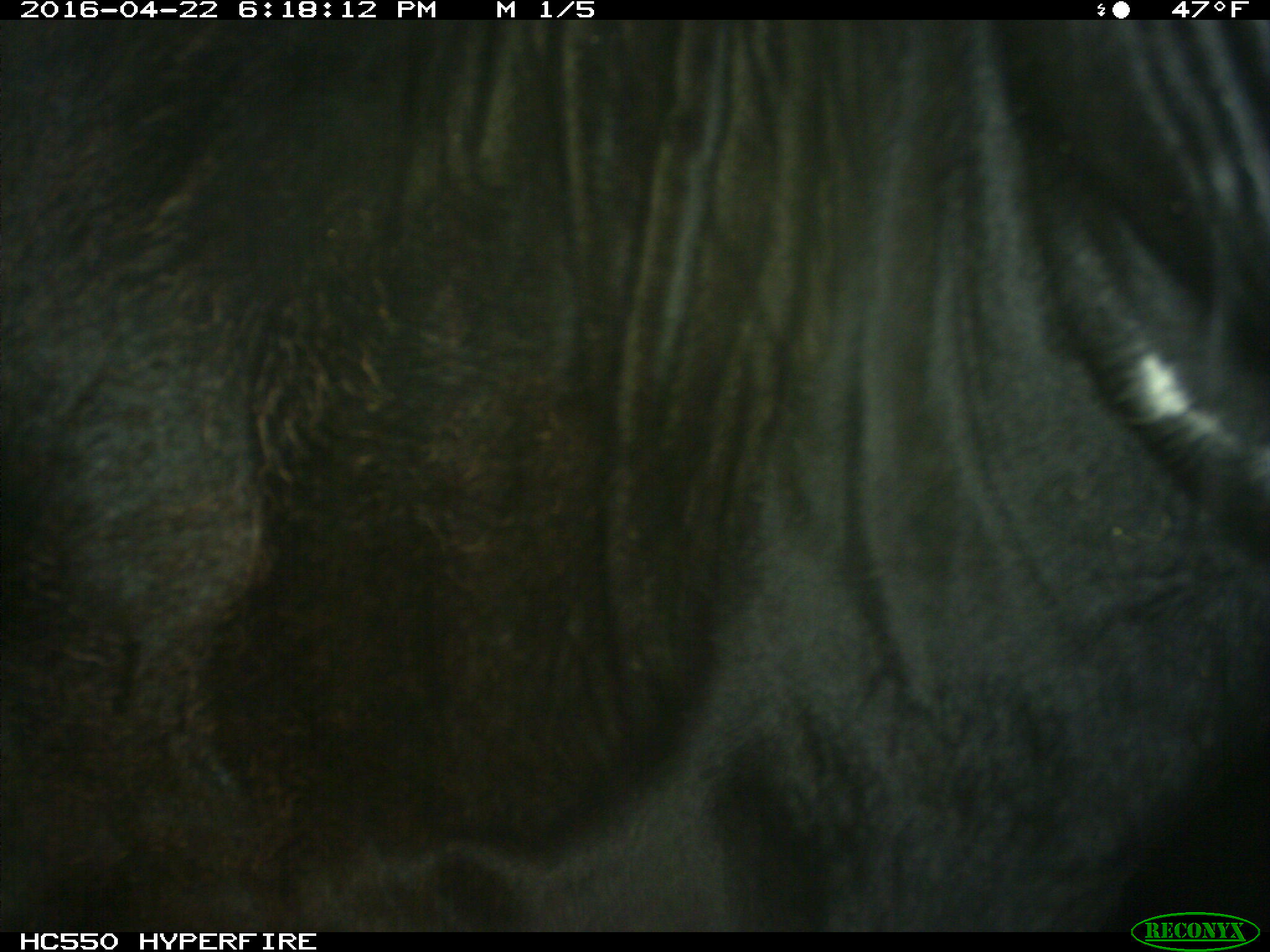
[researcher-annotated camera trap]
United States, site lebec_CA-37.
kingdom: Animalia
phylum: Chordata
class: Mammalia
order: Artiodactyla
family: Bovidae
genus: Bos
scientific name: Bos taurus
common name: domestic cow